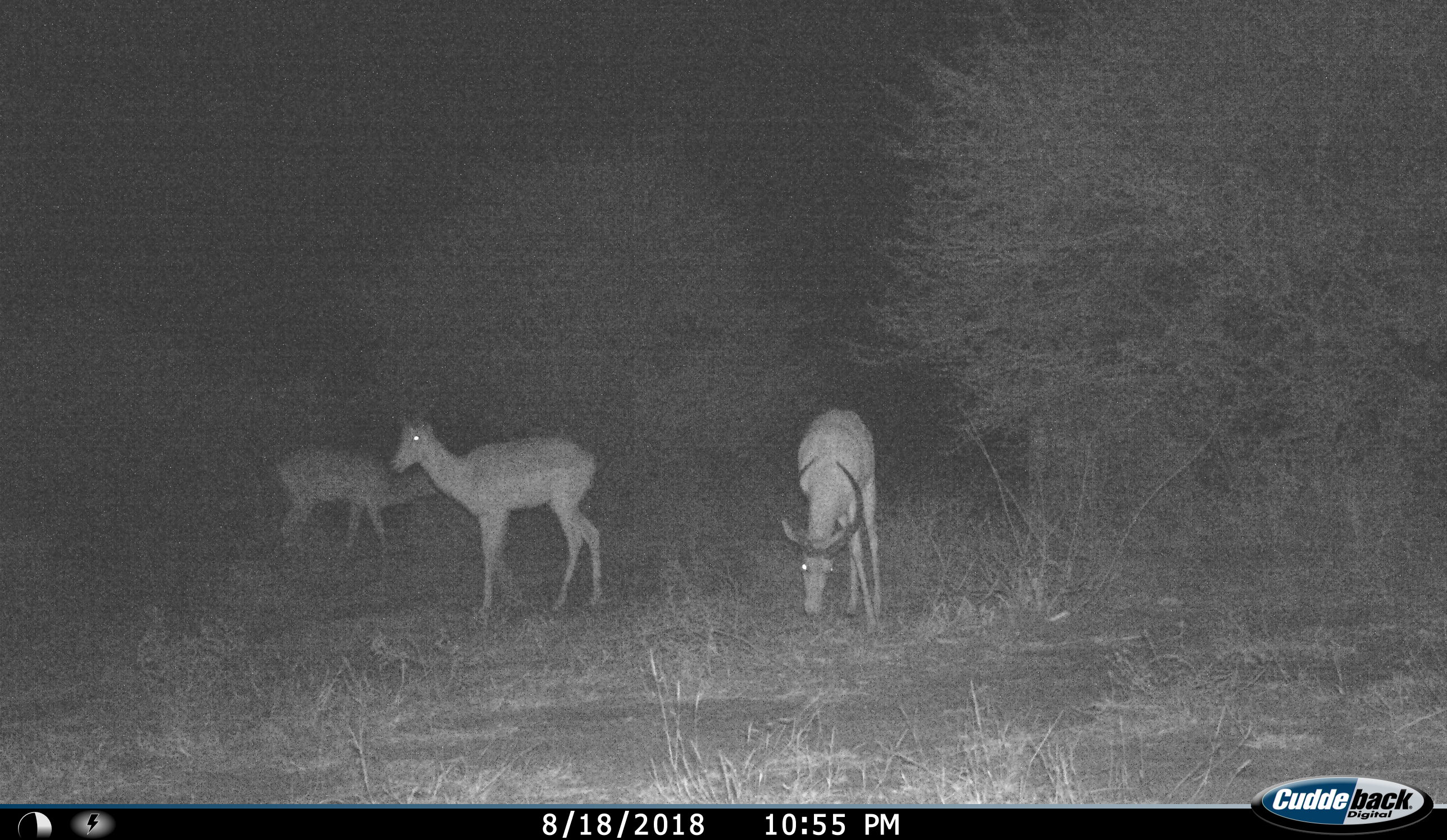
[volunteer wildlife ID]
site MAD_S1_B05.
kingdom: Animalia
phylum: Chordata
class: Mammalia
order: Artiodactyla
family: Bovidae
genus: Aepyceros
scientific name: Aepyceros melampus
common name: impala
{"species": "impala (Aepyceros melampus)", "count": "3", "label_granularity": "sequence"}